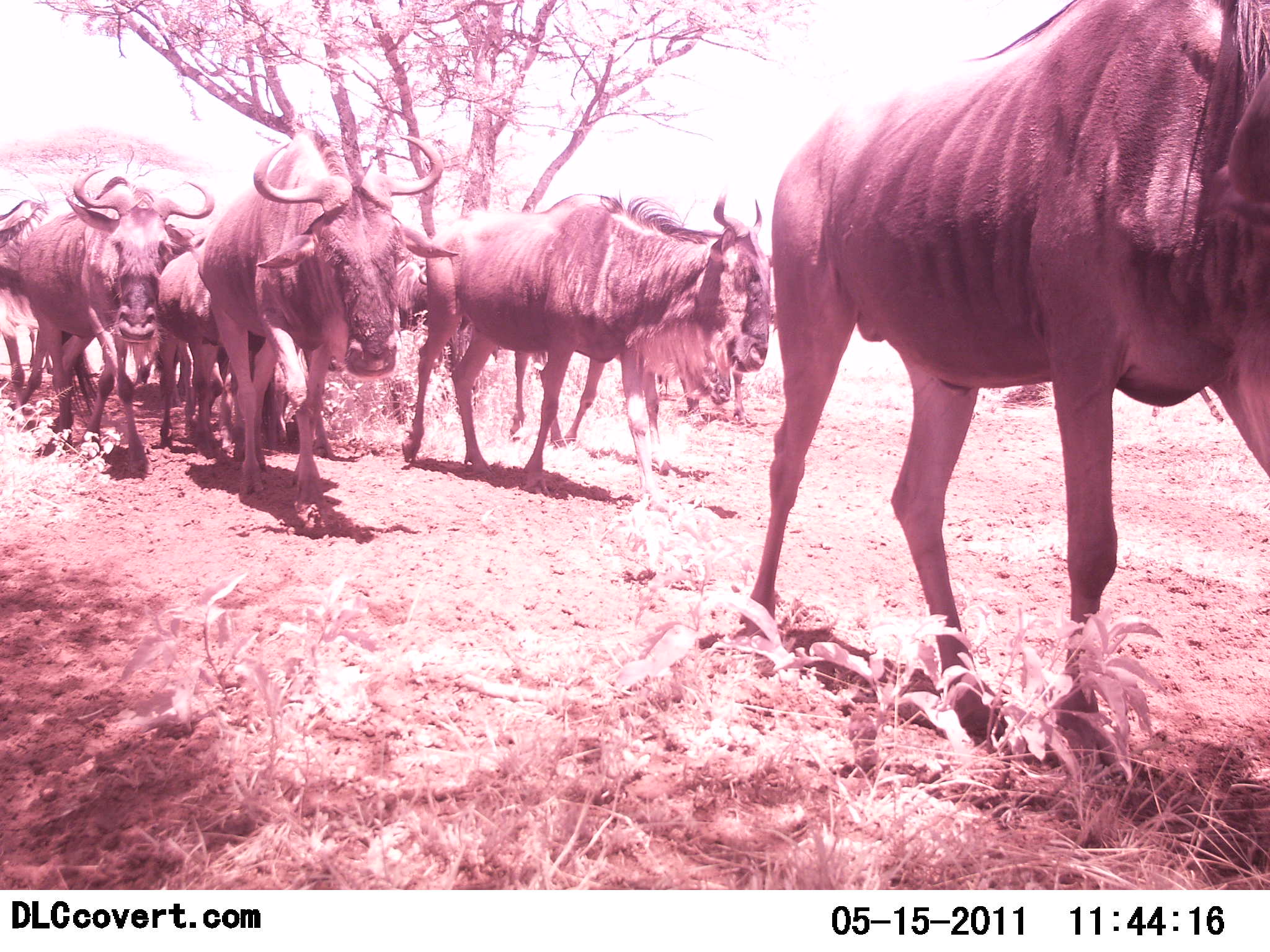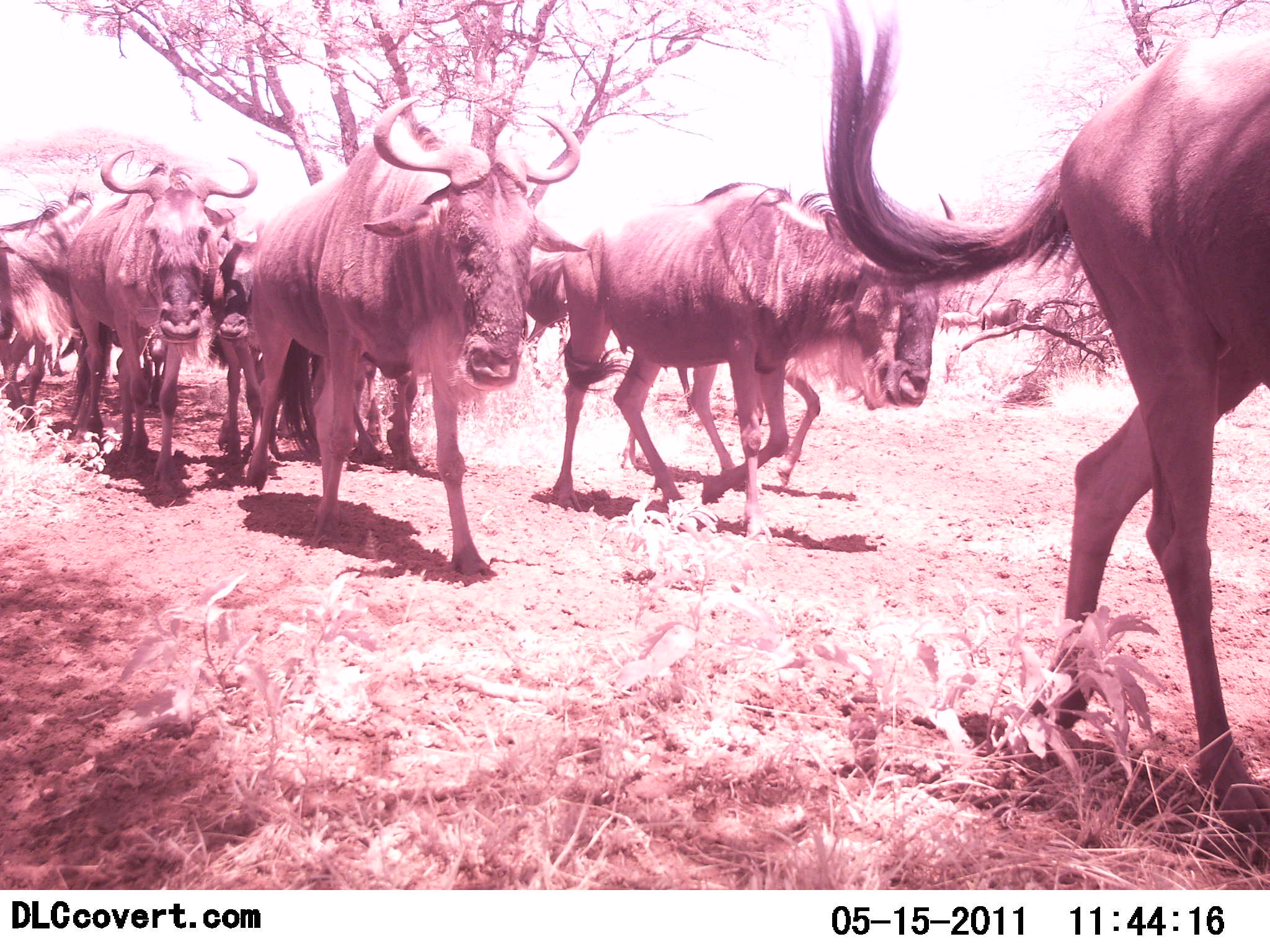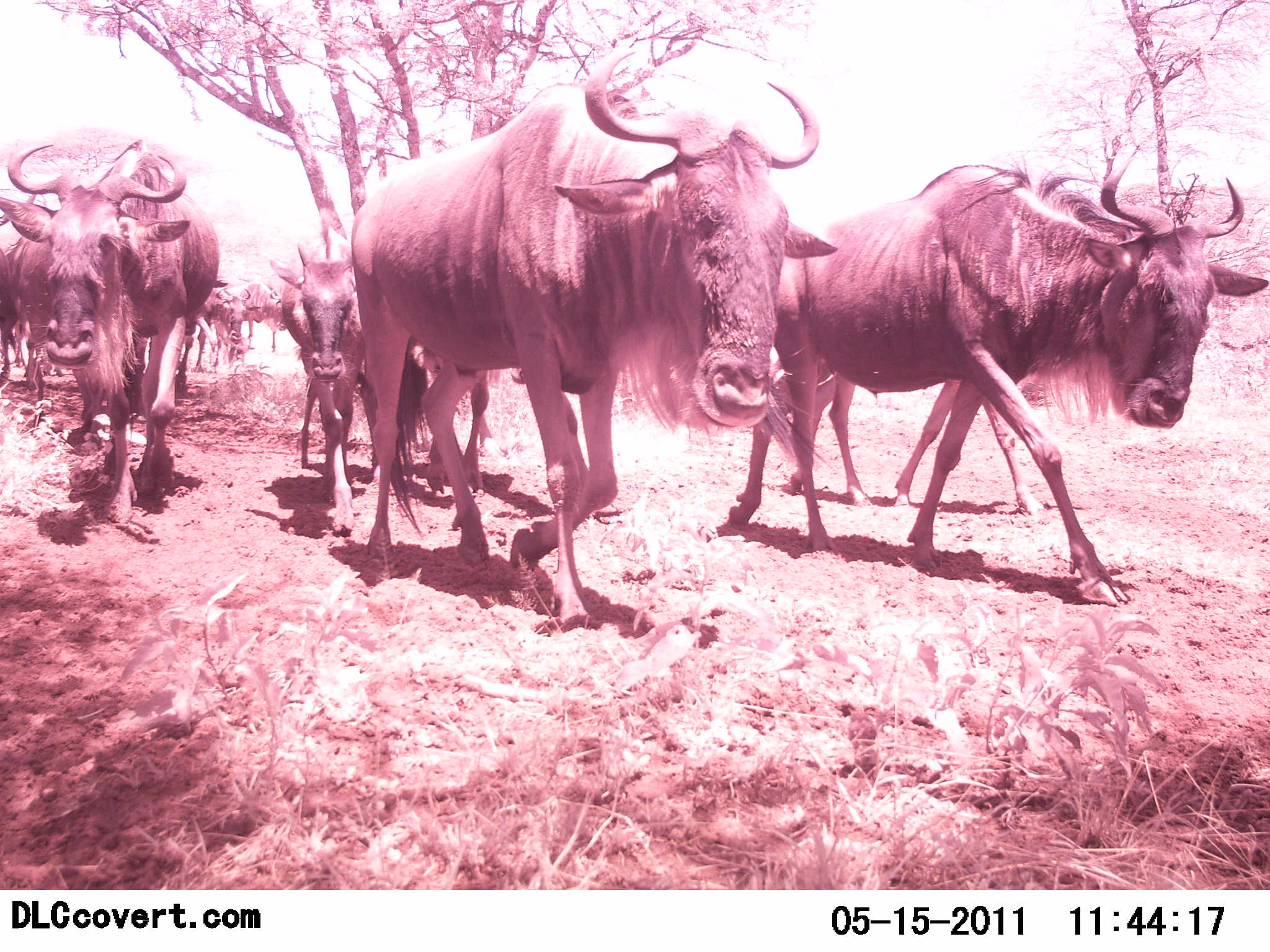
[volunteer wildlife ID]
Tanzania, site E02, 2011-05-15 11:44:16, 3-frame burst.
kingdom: Animalia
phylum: Chordata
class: Mammalia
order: Artiodactyla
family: Bovidae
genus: Connochaetes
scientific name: Connochaetes taurinus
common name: blue wildebeest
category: wildebeest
Wildebeest (blue wildebeest) (Connochaetes taurinus), count 8. Behavior (volunteer vote fractions): standing 0%, resting 0%, moving 100%, interacting 0%. Young present (vote fraction): 0%. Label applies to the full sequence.